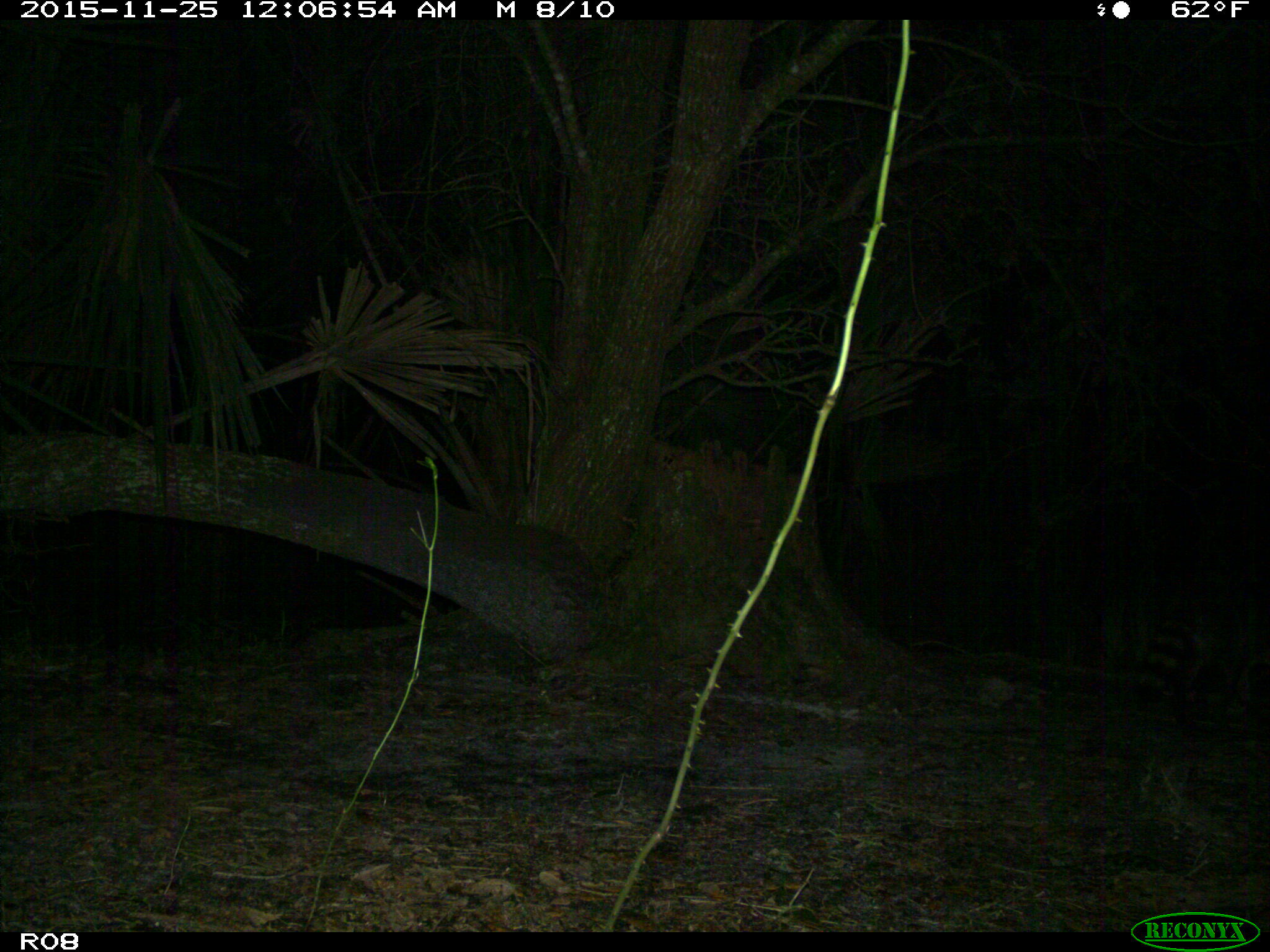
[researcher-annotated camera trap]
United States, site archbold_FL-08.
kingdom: Animalia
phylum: Chordata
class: Mammalia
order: Carnivora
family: Procyonidae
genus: Procyon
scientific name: Procyon lotor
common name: common raccoon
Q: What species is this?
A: Procyon lotor (common raccoon).